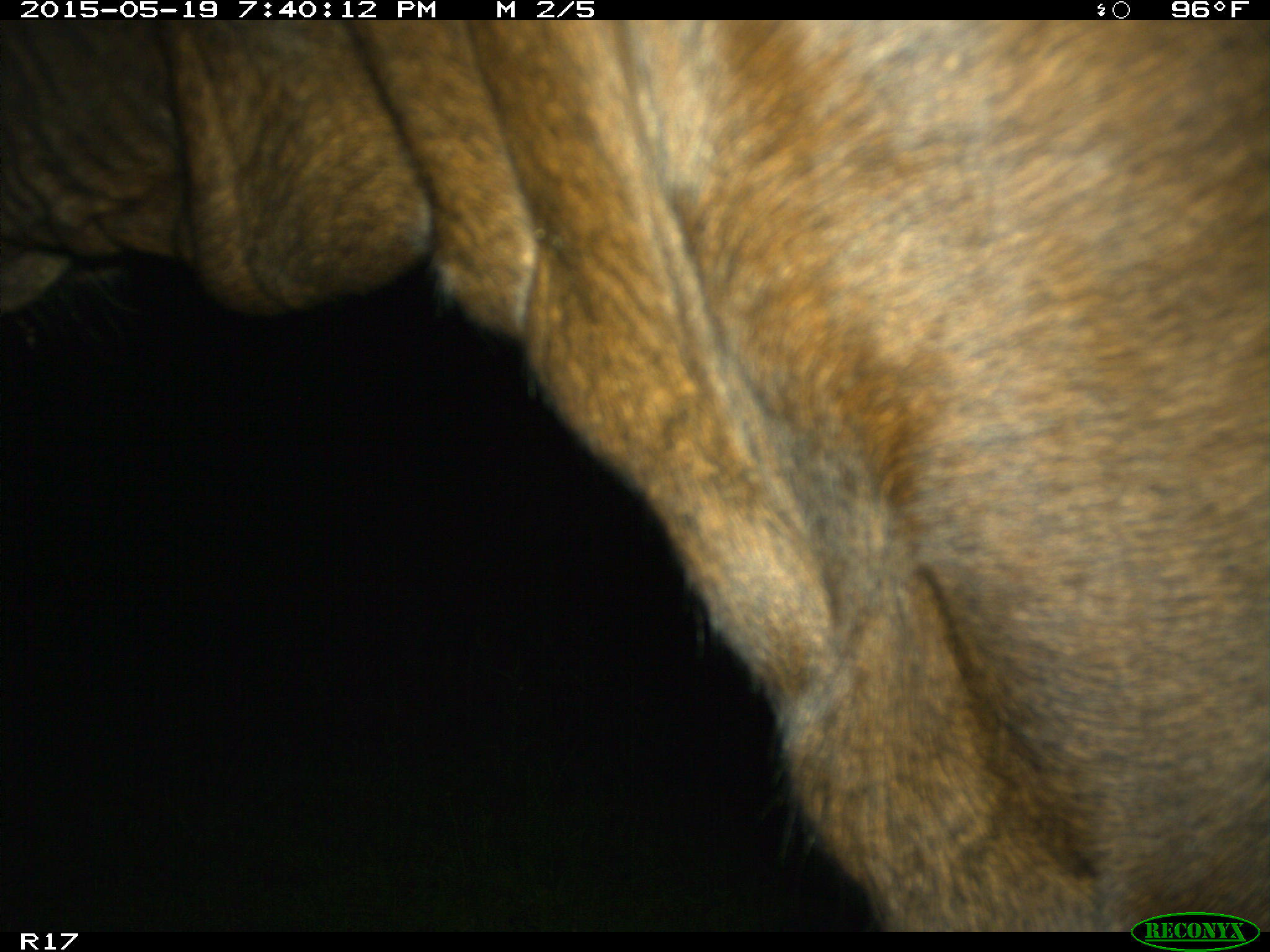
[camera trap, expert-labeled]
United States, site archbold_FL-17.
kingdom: Animalia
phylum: Chordata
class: Mammalia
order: Artiodactyla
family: Bovidae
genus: Bos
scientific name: Bos taurus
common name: domestic cow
Bos taurus (domestic cow).